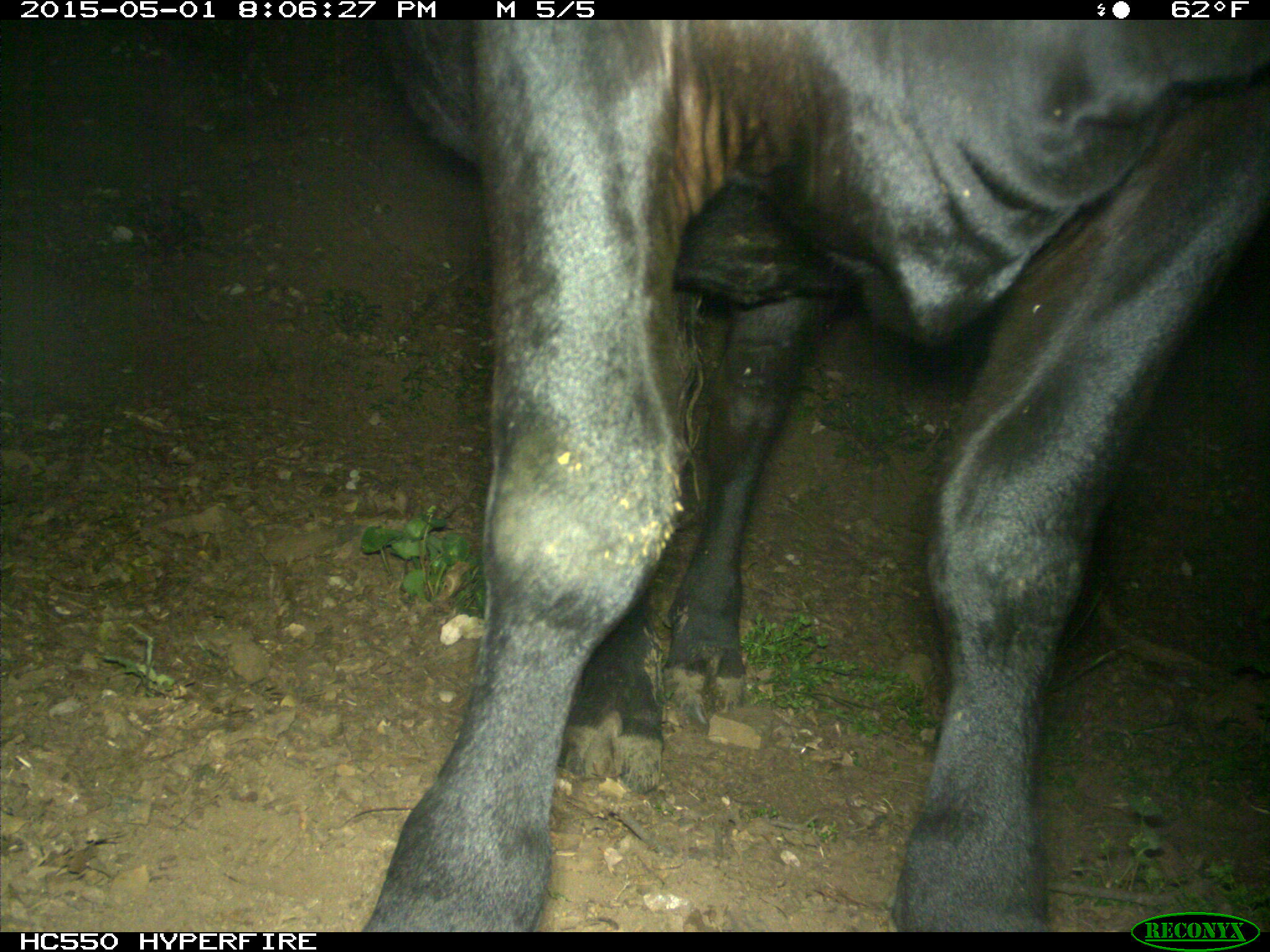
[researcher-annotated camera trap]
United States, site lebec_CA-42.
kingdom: Animalia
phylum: Chordata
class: Mammalia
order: Artiodactyla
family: Bovidae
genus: Bos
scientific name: Bos taurus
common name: domestic cow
Bos taurus (domestic cow).